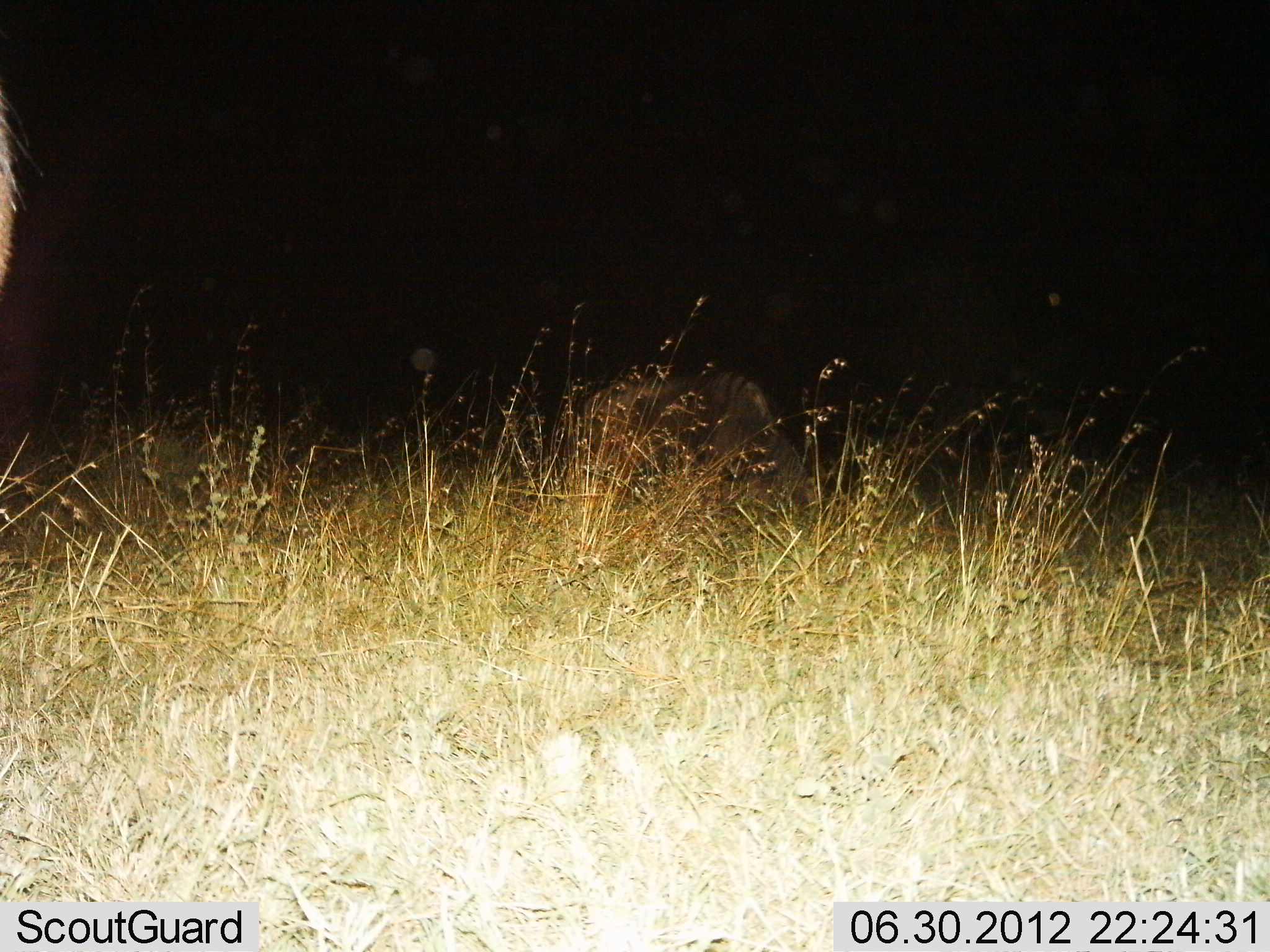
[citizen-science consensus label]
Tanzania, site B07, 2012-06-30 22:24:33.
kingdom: Animalia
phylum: Chordata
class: Mammalia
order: Artiodactyla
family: Bovidae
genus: Connochaetes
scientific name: Connochaetes taurinus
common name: blue wildebeest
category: wildebeest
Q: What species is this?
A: Wildebeest (blue wildebeest) (Connochaetes taurinus).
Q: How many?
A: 1.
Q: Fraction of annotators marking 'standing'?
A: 60%.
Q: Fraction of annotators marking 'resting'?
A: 0%.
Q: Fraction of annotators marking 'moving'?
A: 10%.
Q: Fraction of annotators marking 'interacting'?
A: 0%.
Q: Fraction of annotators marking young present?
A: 0%.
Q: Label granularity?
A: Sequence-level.